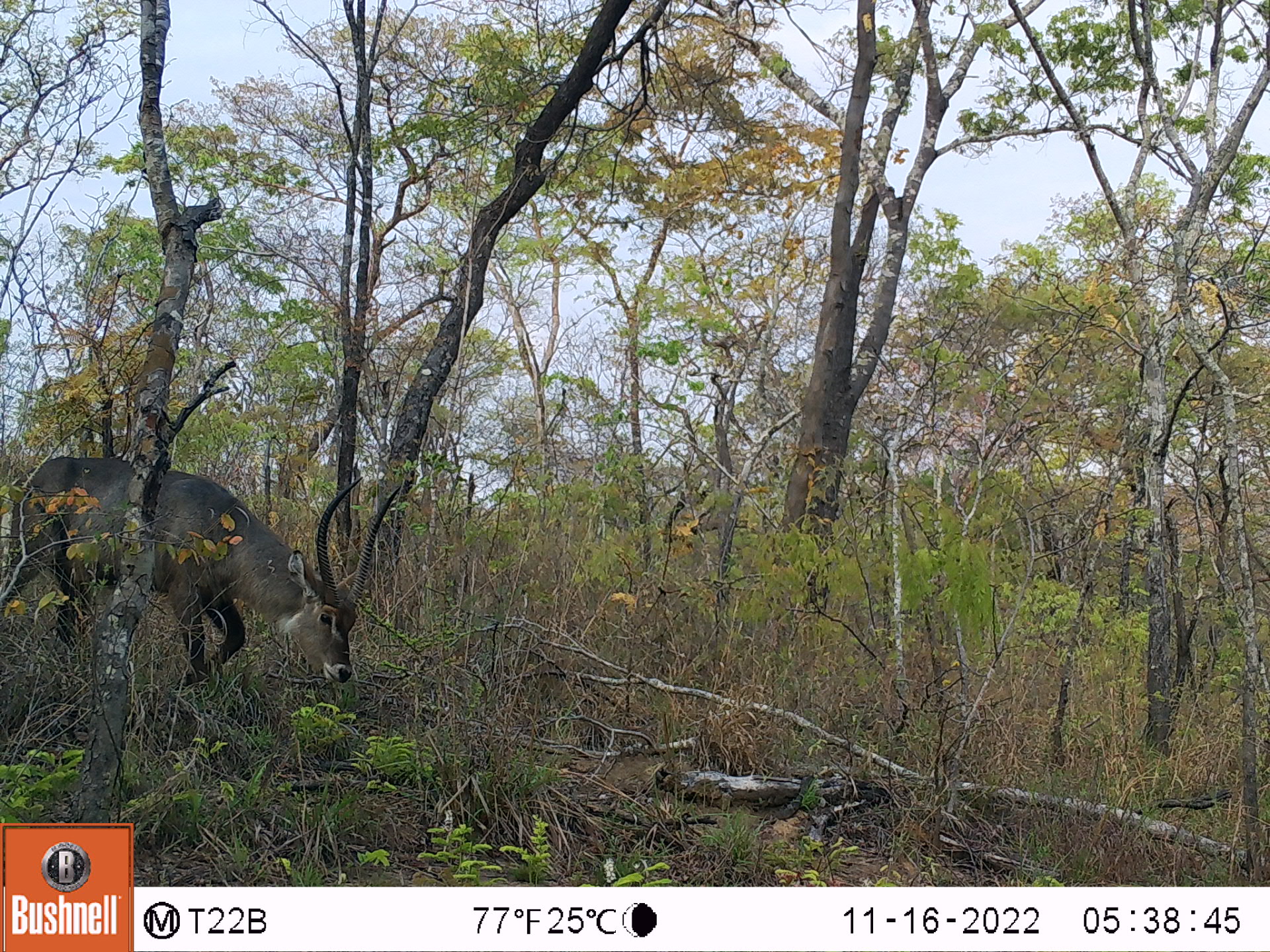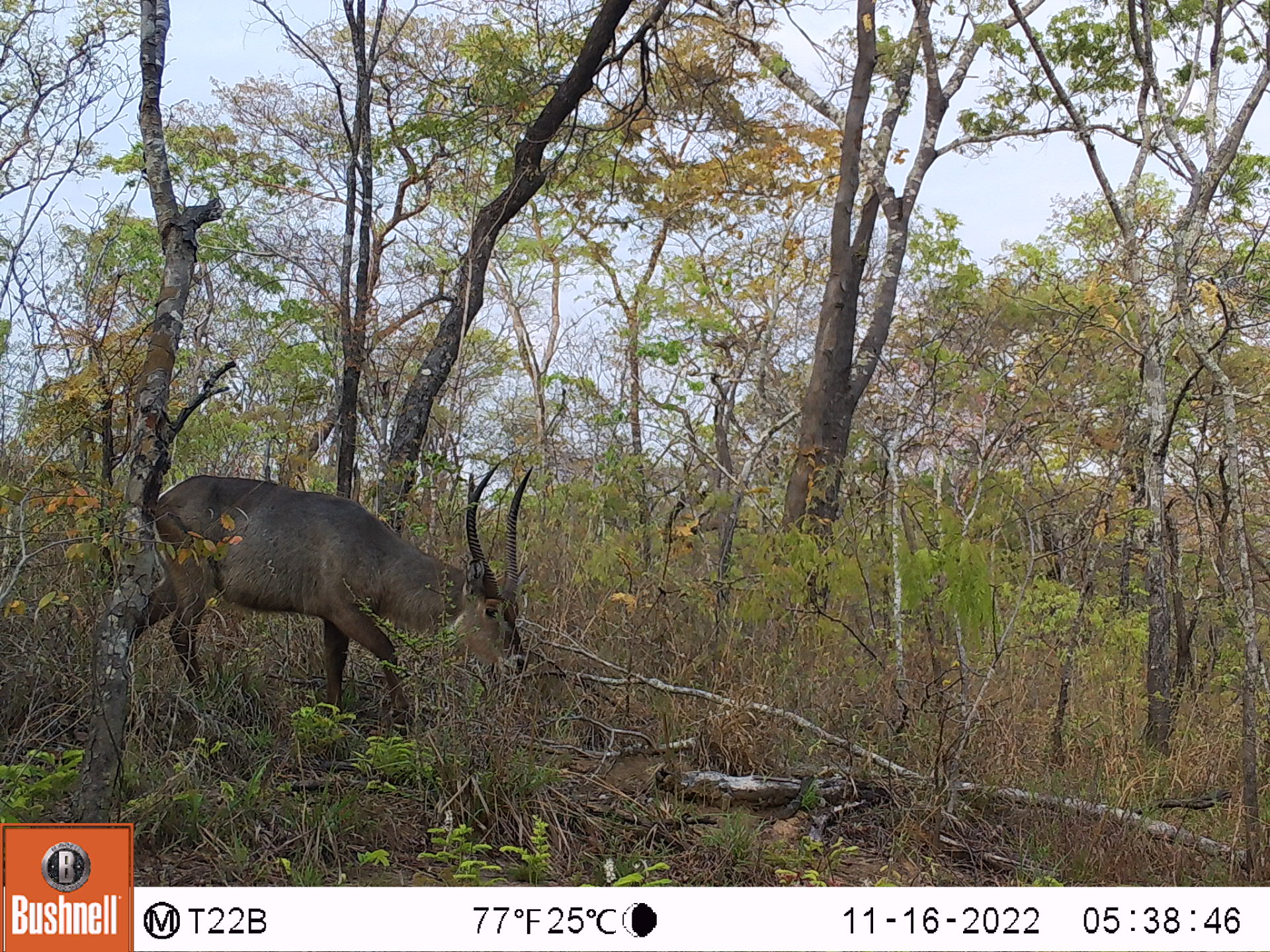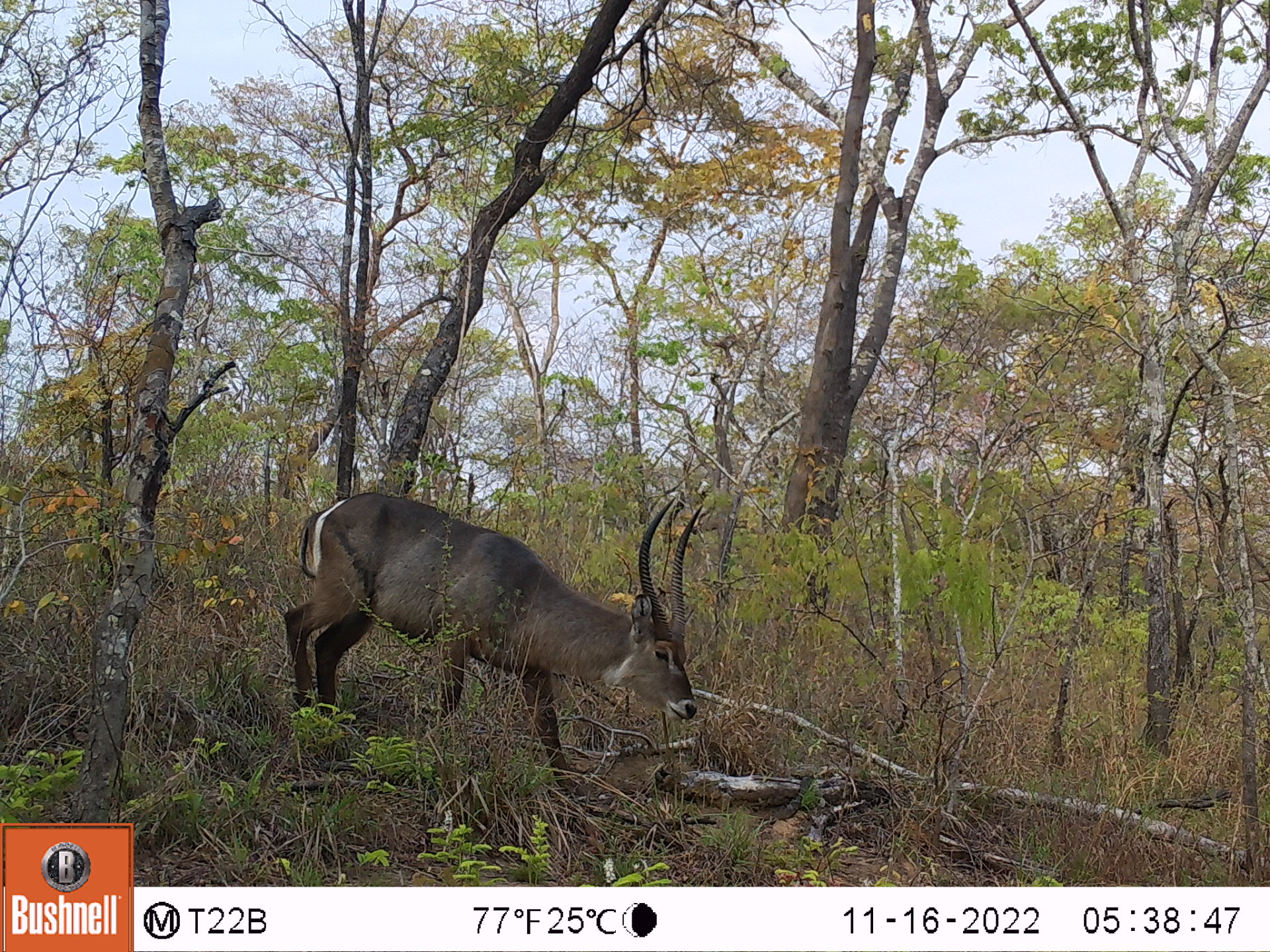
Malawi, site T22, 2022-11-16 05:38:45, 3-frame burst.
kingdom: Animalia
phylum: Chordata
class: Mammalia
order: Artiodactyla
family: Bovidae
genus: Kobus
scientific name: Kobus ellipsiprymnus ellipsiprymnus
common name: common waterbuck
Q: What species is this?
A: Common waterbuck (Kobus ellipsiprymnus ellipsiprymnus).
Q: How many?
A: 1.